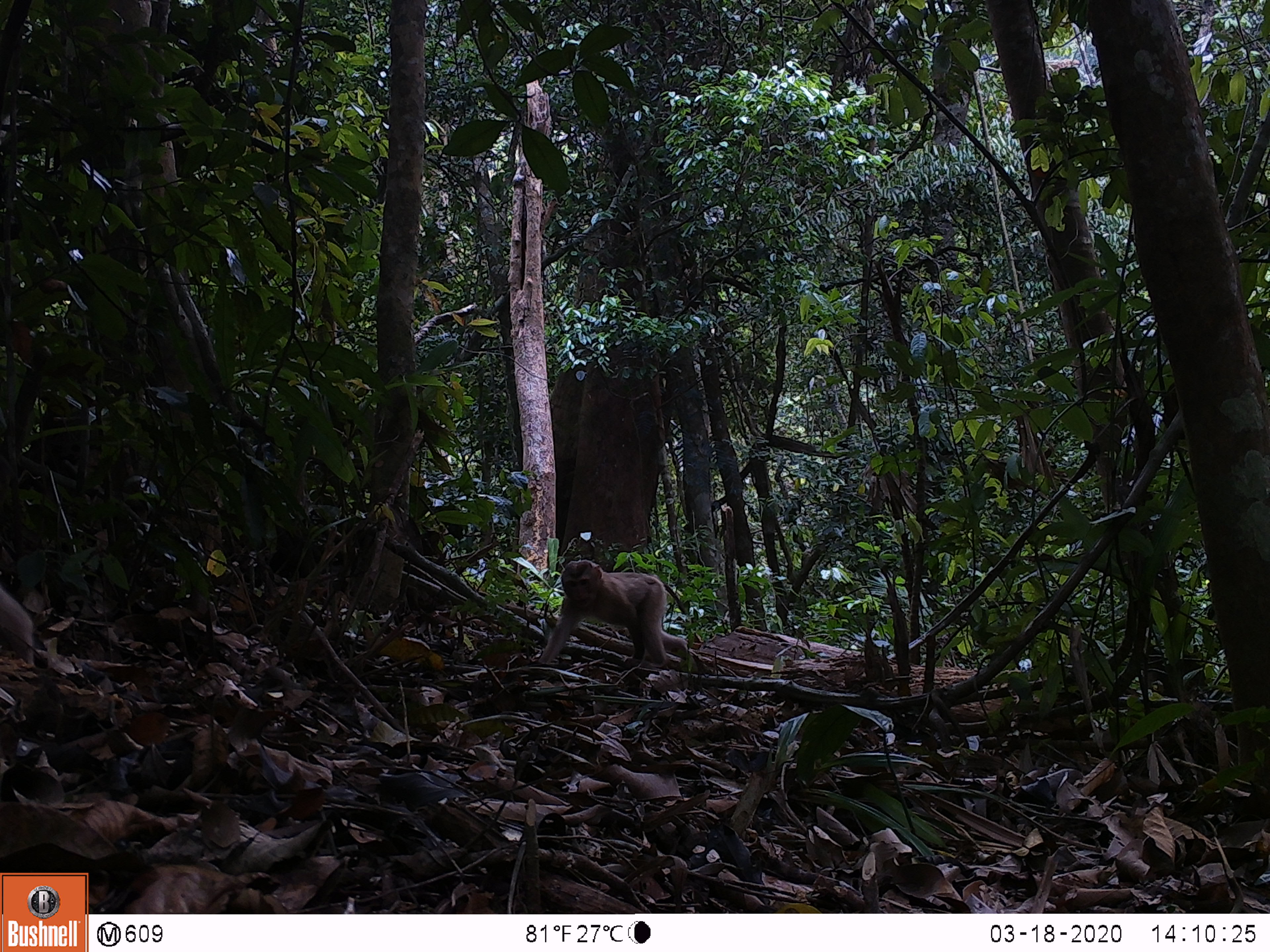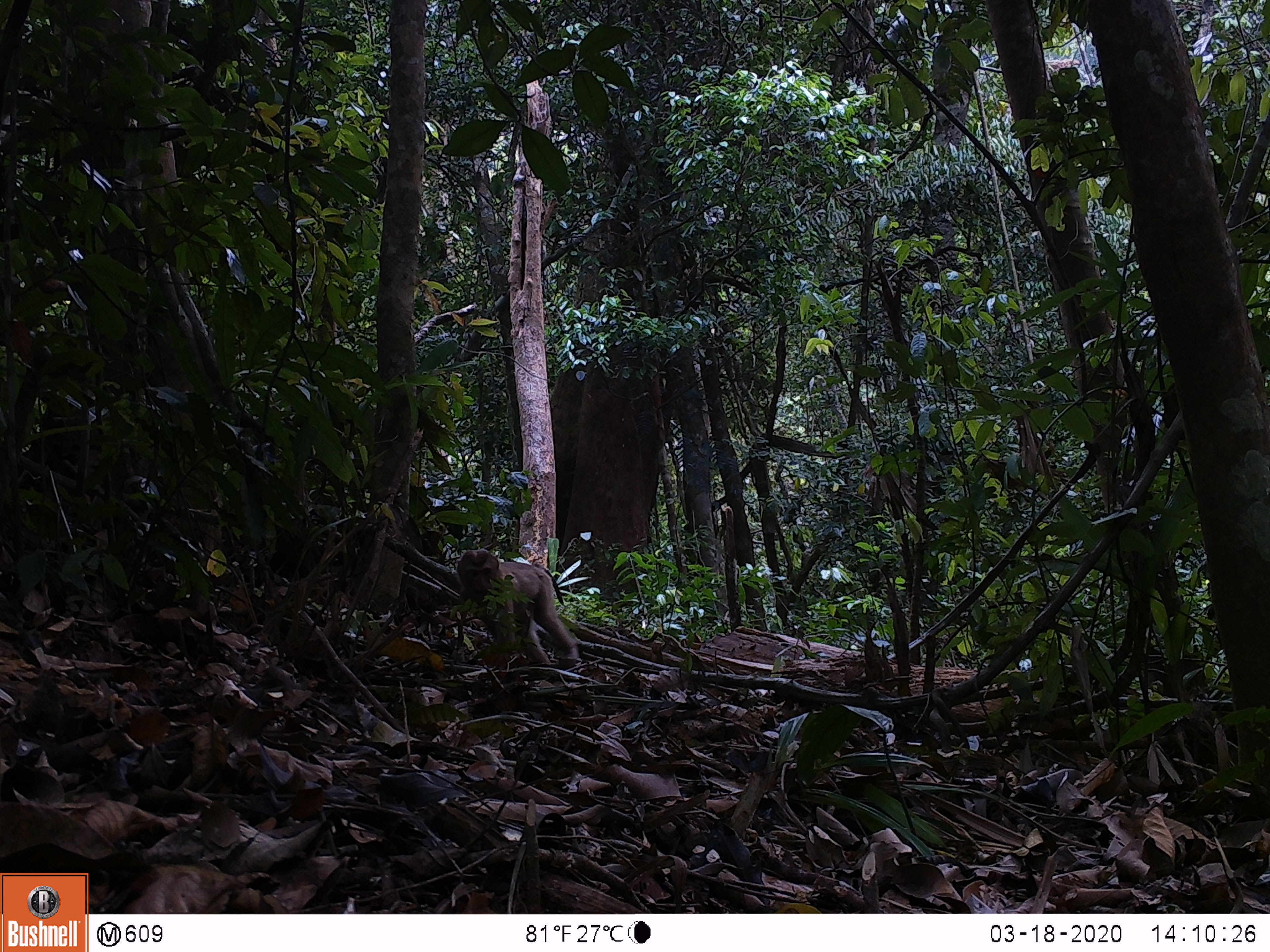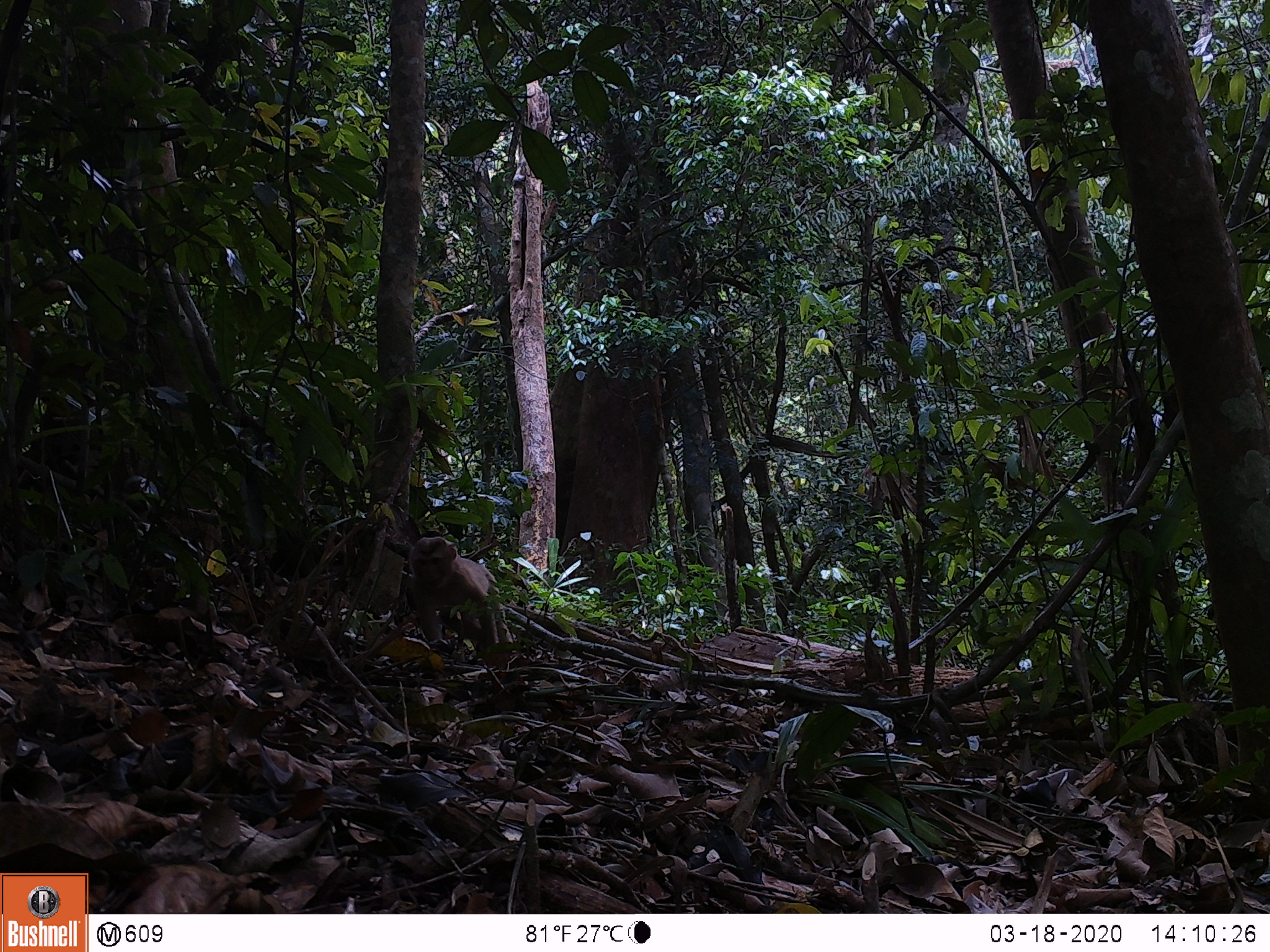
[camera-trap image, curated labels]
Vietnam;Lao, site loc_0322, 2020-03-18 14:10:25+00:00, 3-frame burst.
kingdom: Animalia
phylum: Chordata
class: Mammalia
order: Primates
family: Cercopithecidae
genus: Macaca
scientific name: Macaca nemestrina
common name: pig-tailed macaque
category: pig tailed macaque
Pig tailed macaque (pig-tailed macaque) (Macaca nemestrina). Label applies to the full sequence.